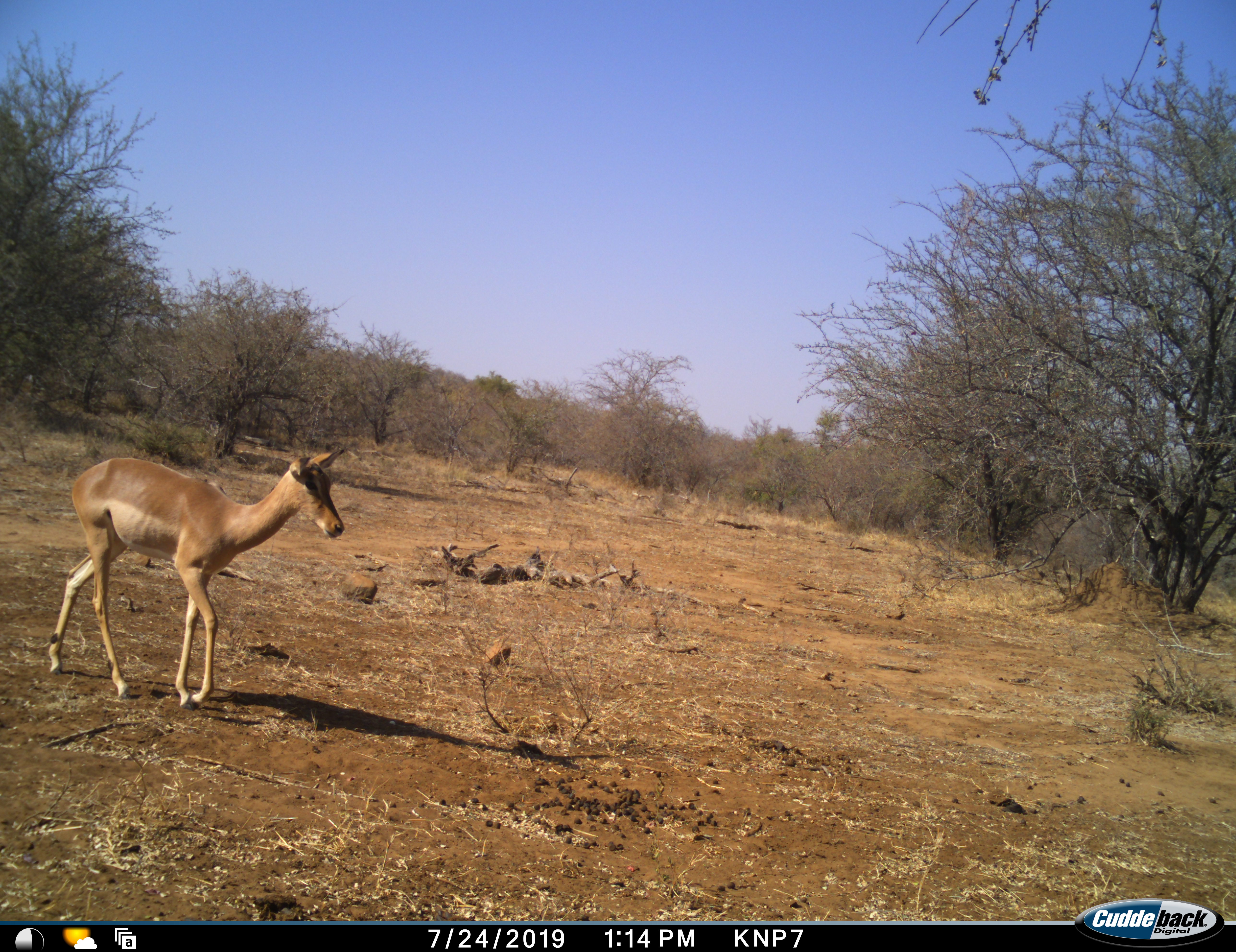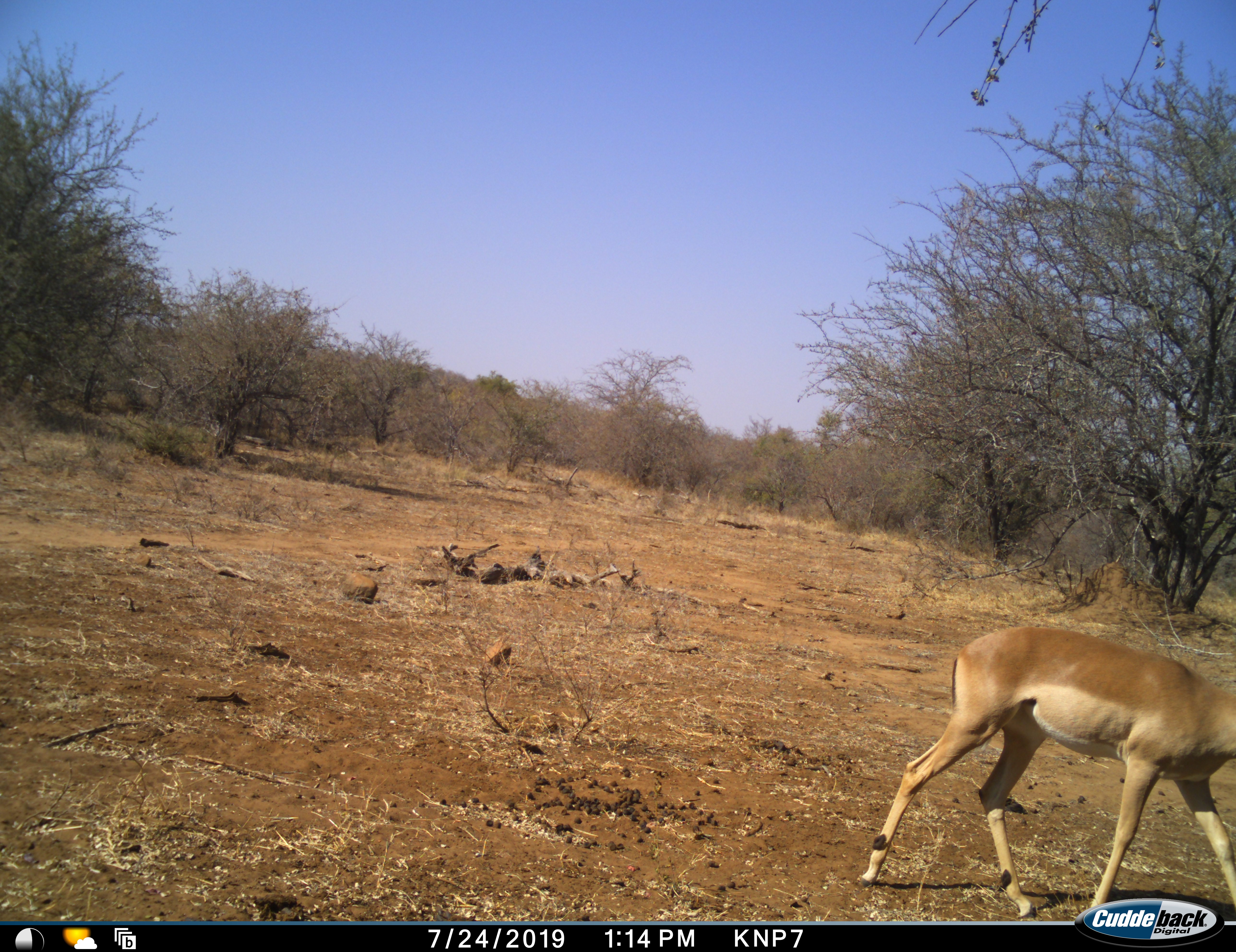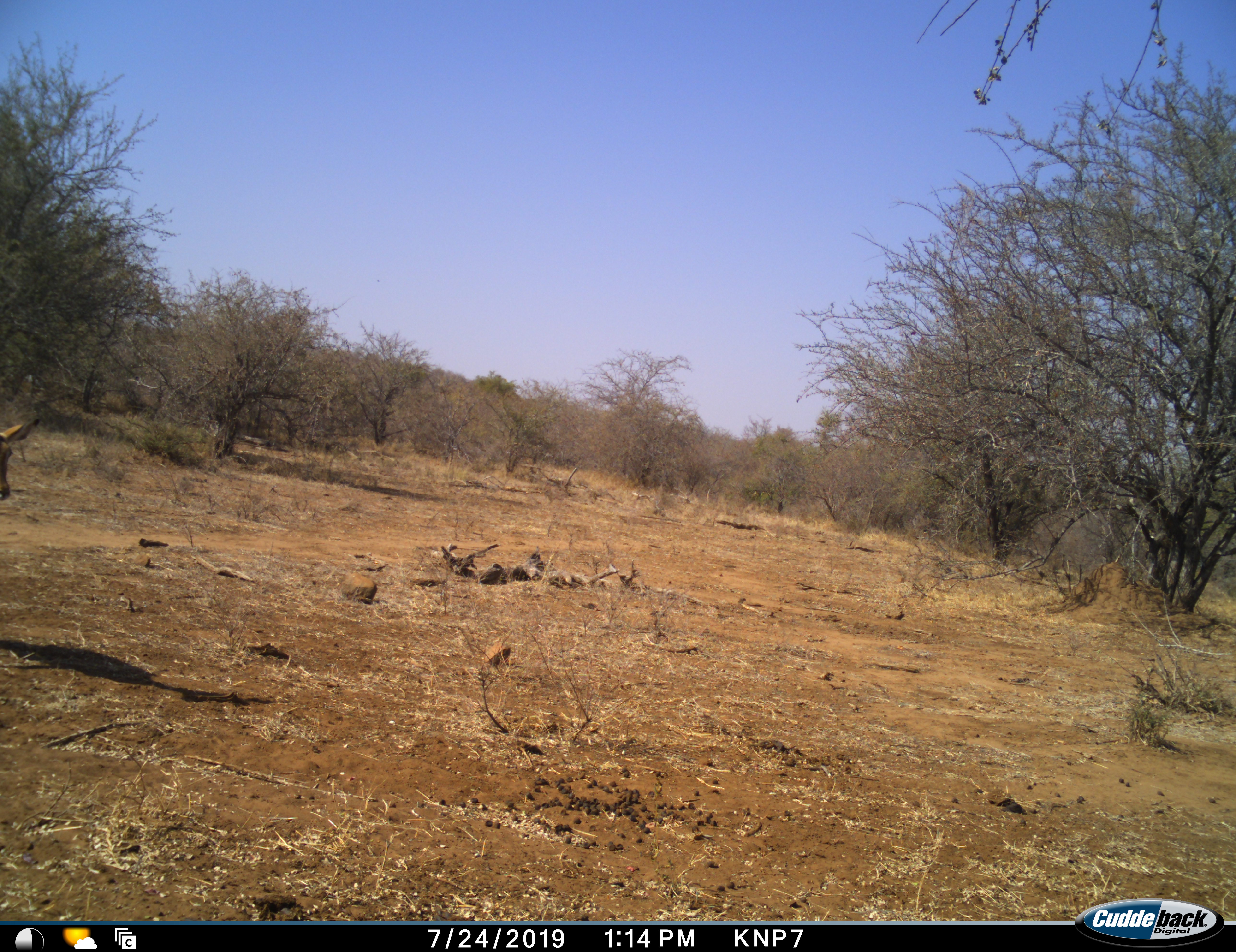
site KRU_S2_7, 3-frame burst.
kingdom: Animalia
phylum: Chordata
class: Mammalia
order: Artiodactyla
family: Bovidae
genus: Aepyceros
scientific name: Aepyceros melampus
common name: impala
Impala (Aepyceros melampus), count 1. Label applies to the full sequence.